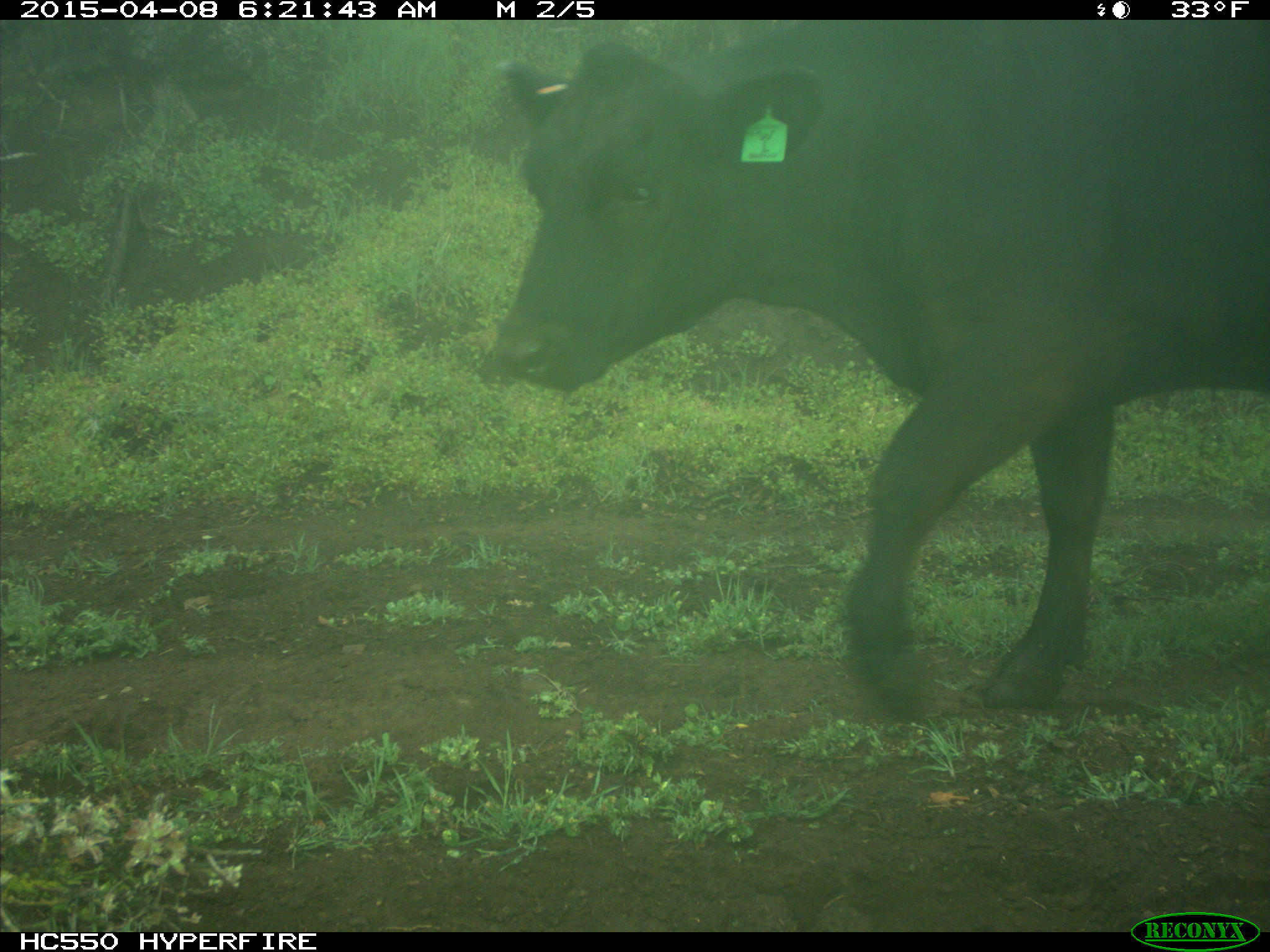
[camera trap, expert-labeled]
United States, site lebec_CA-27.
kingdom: Animalia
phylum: Chordata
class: Mammalia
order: Artiodactyla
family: Bovidae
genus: Bos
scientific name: Bos taurus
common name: domestic cow